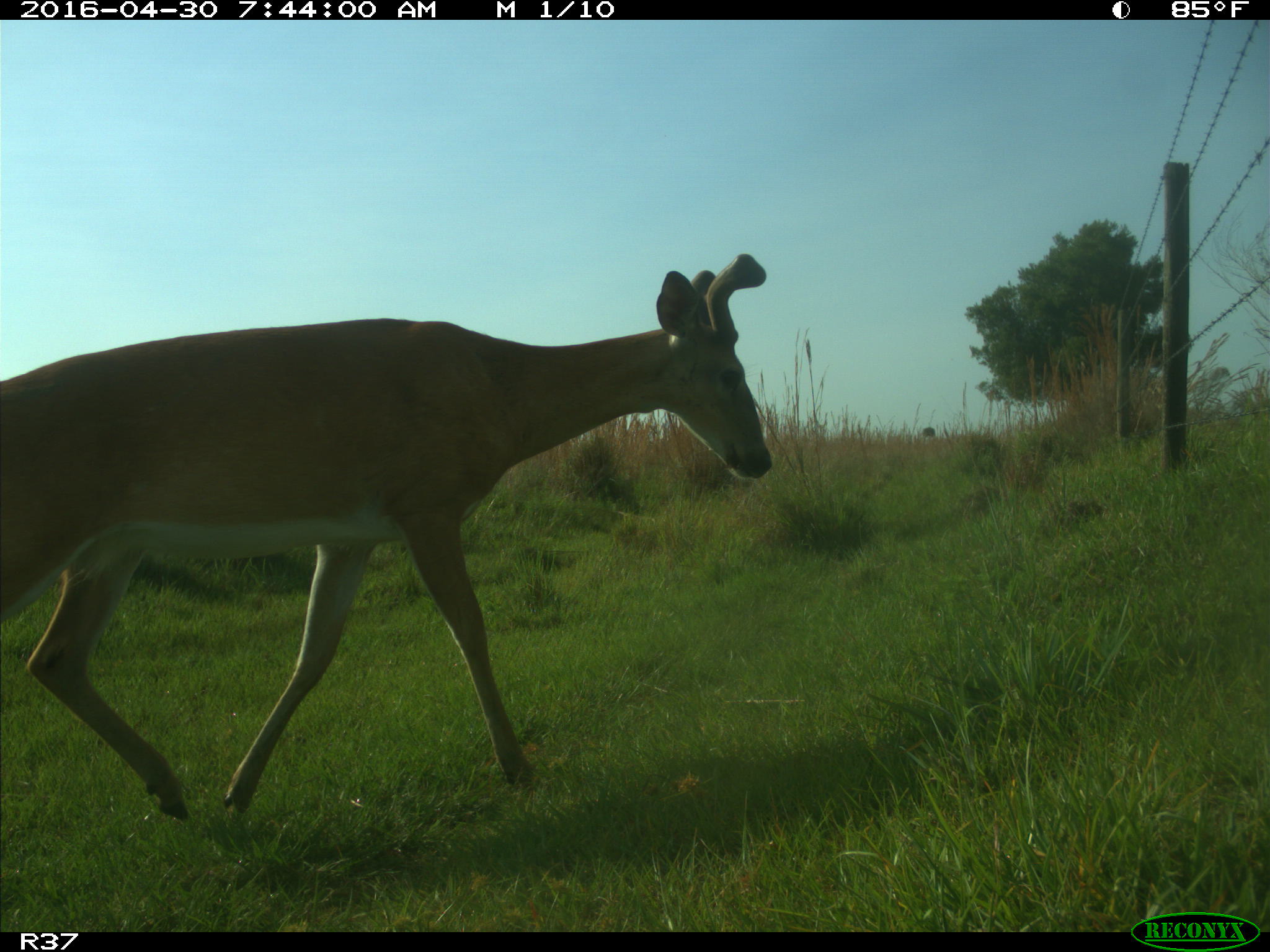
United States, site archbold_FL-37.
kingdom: Animalia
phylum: Chordata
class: Mammalia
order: Artiodactyla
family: Cervidae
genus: Odocoileus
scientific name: Odocoileus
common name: deer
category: unidentified deer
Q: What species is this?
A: Unidentified deer (deer) (Odocoileus).